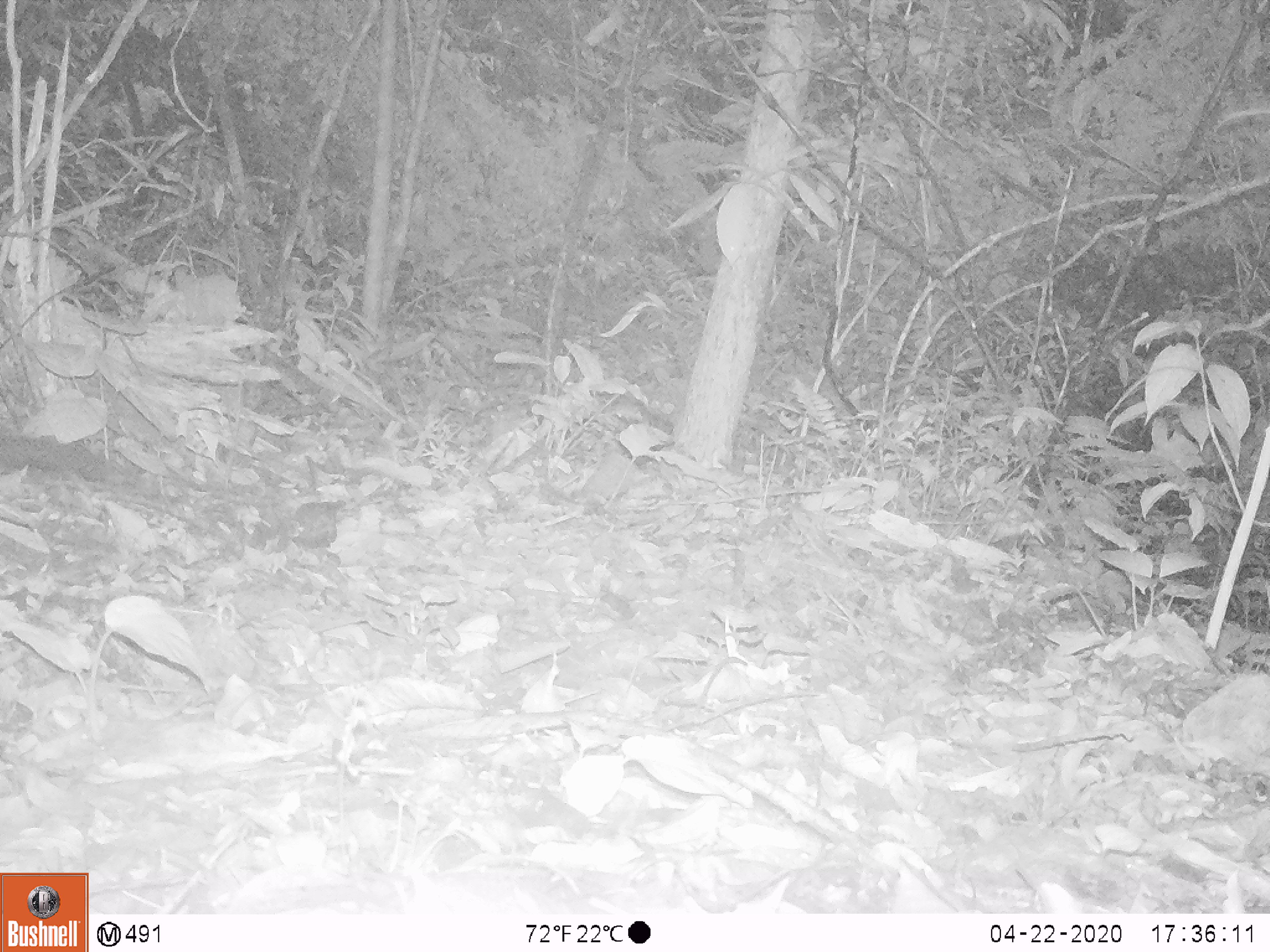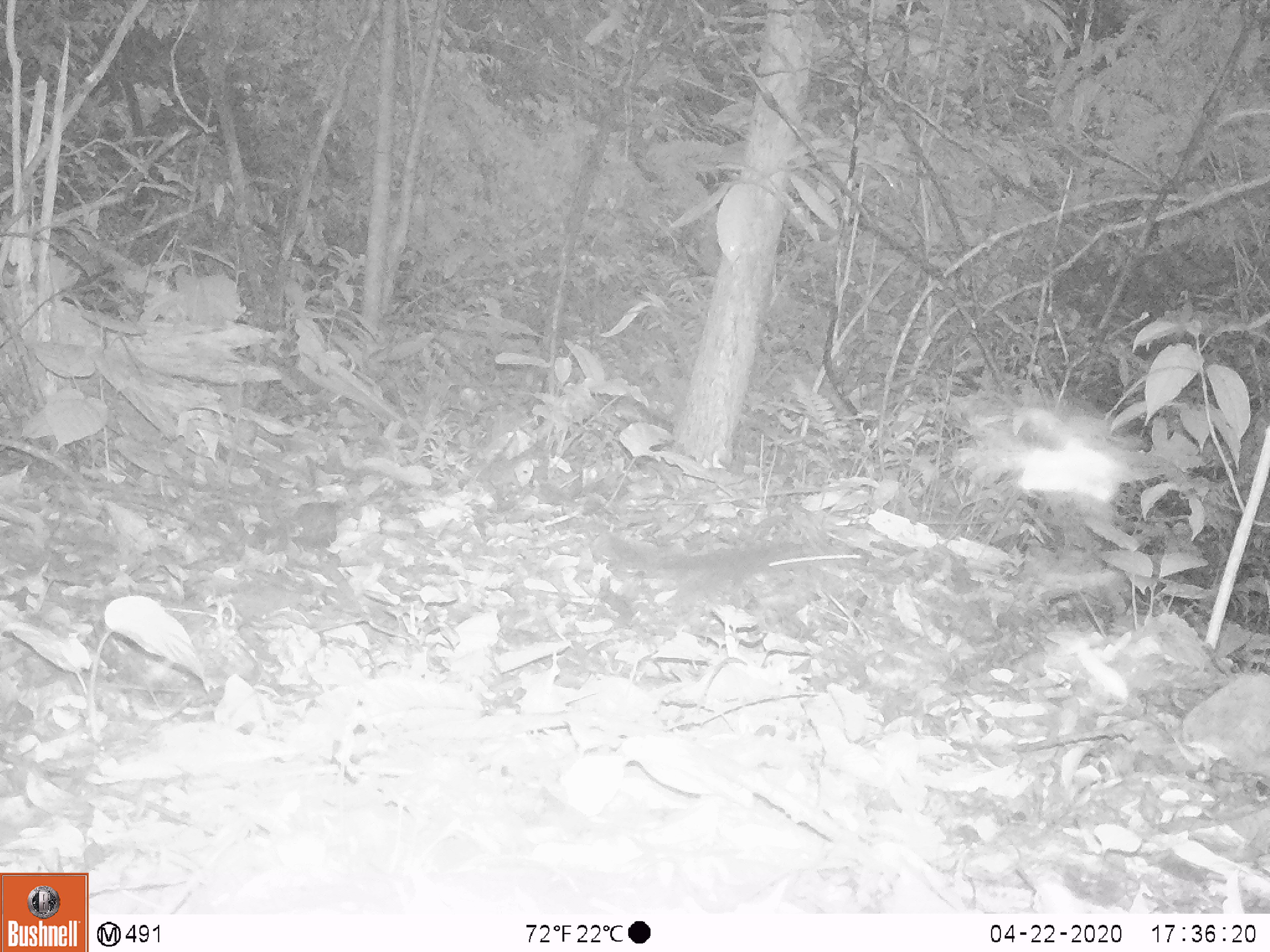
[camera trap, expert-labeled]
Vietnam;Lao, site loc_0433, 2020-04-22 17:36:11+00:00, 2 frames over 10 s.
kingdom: Animalia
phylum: Chordata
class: Mammalia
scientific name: Mammalia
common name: mammal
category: unidentified small mammal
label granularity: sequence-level